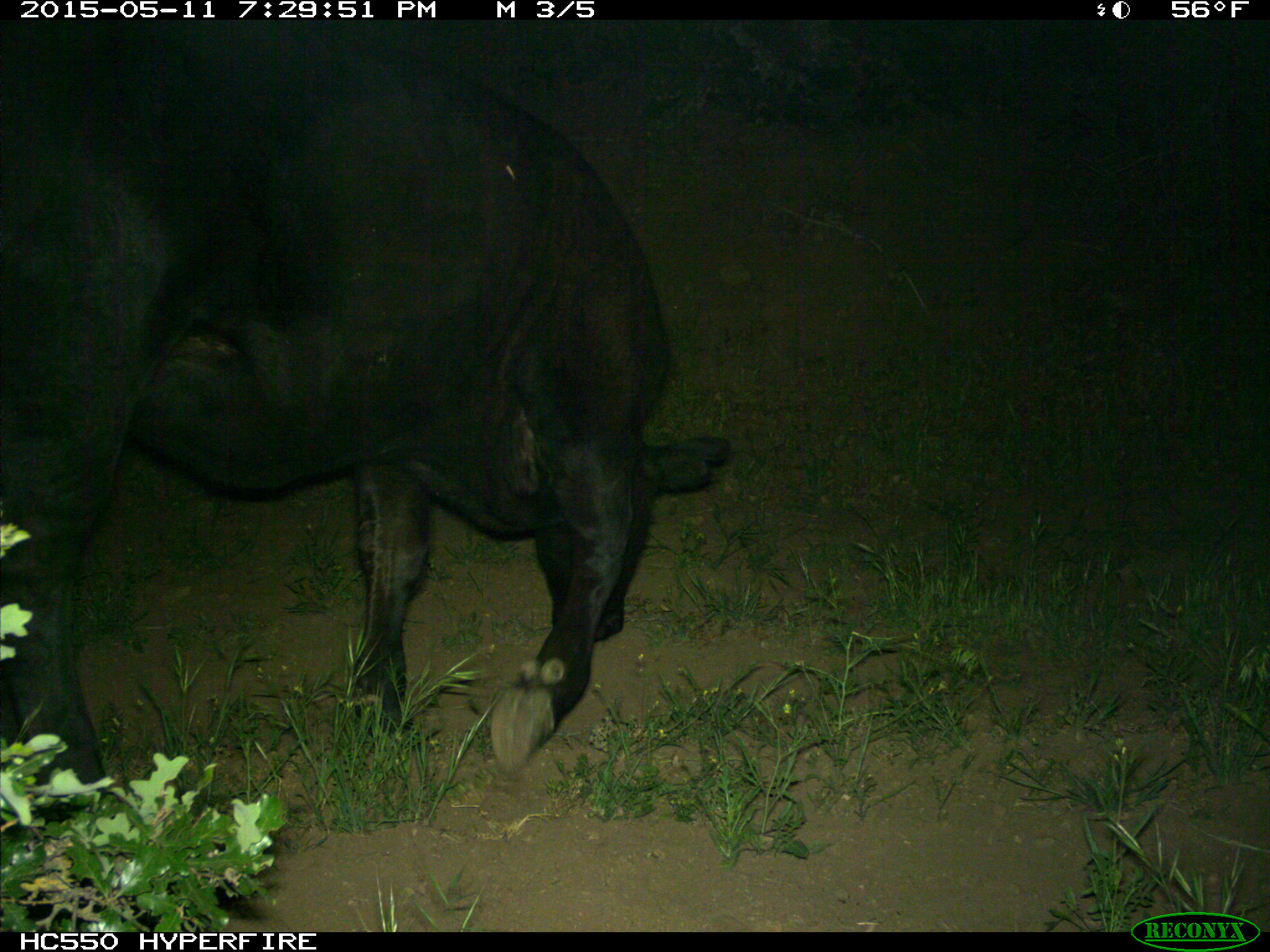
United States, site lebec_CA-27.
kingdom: Animalia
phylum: Chordata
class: Mammalia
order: Artiodactyla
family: Bovidae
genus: Bos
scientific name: Bos taurus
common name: domestic cow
Bos taurus (domestic cow).